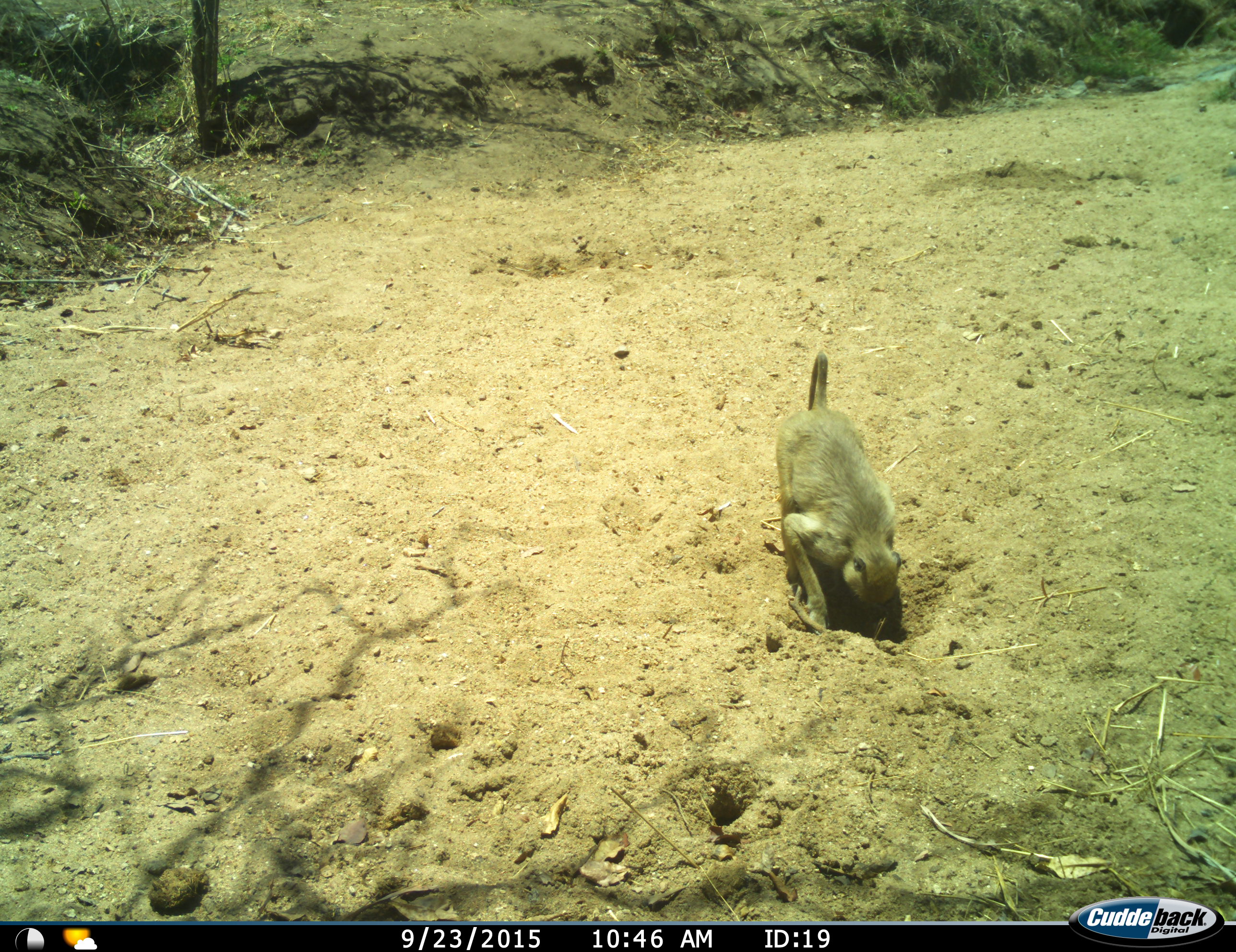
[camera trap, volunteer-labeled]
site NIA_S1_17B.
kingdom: Animalia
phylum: Chordata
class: Mammalia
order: Primates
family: Cercopithecidae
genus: Papio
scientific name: Papio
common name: baboon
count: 1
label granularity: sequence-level